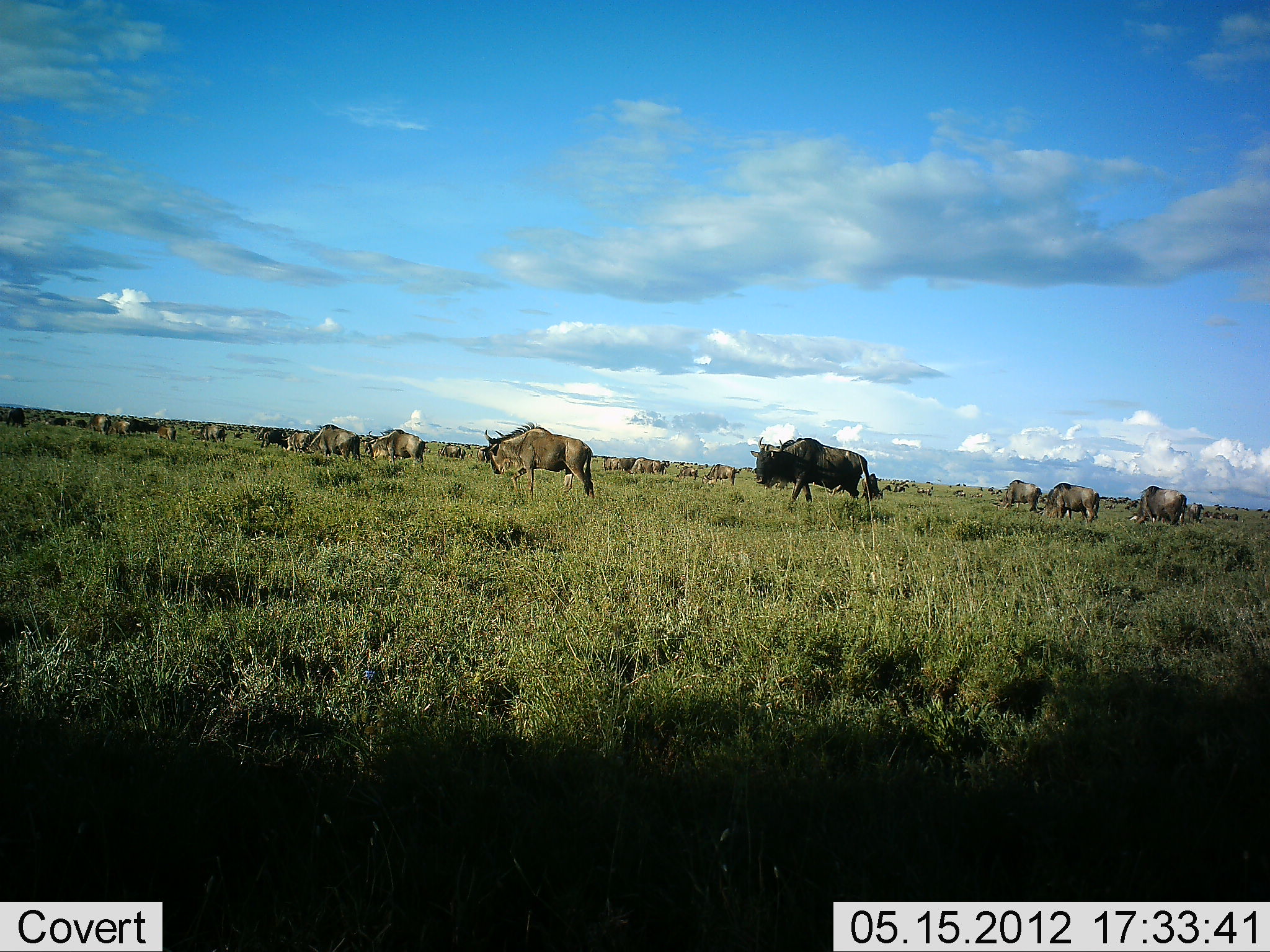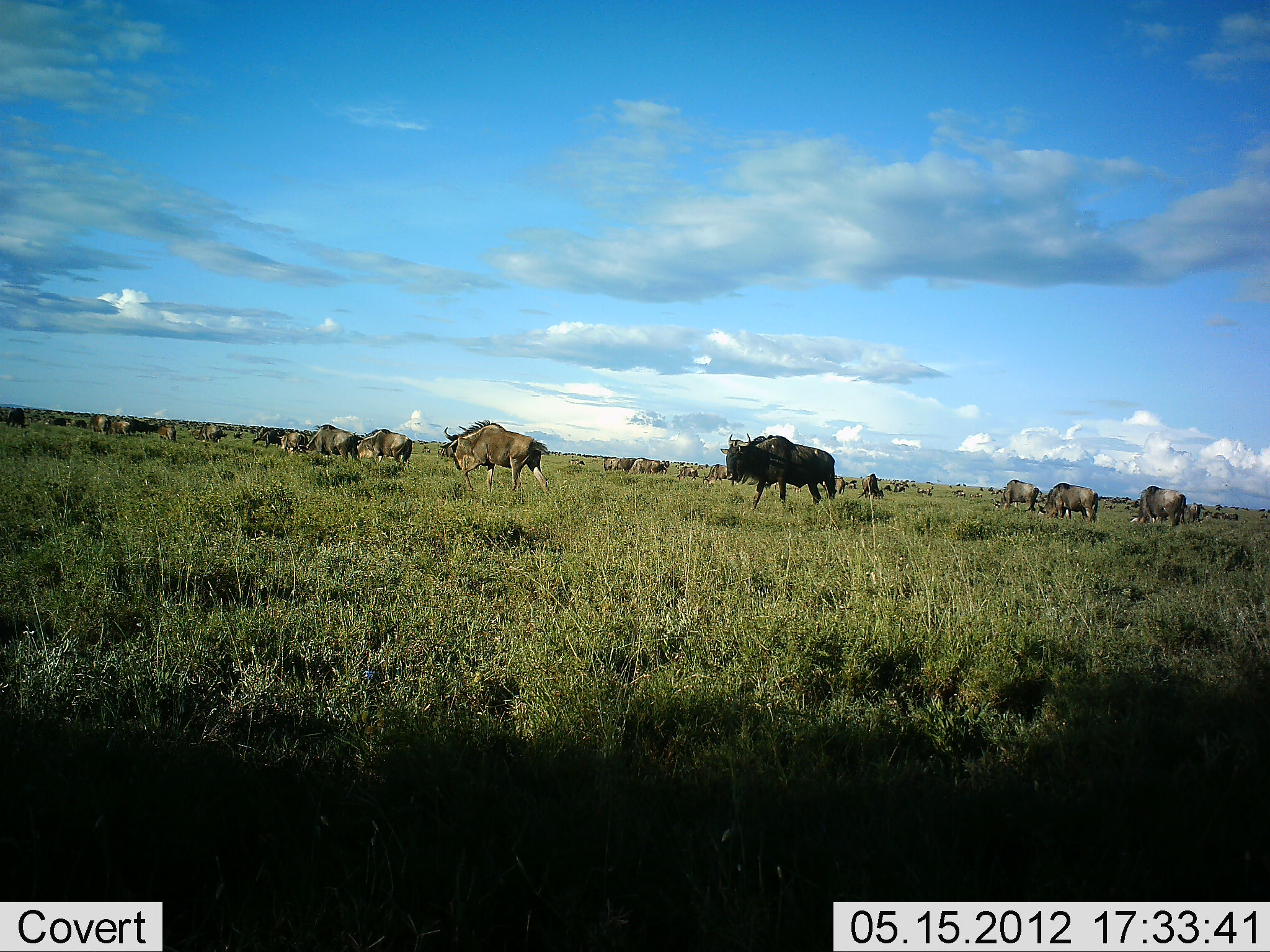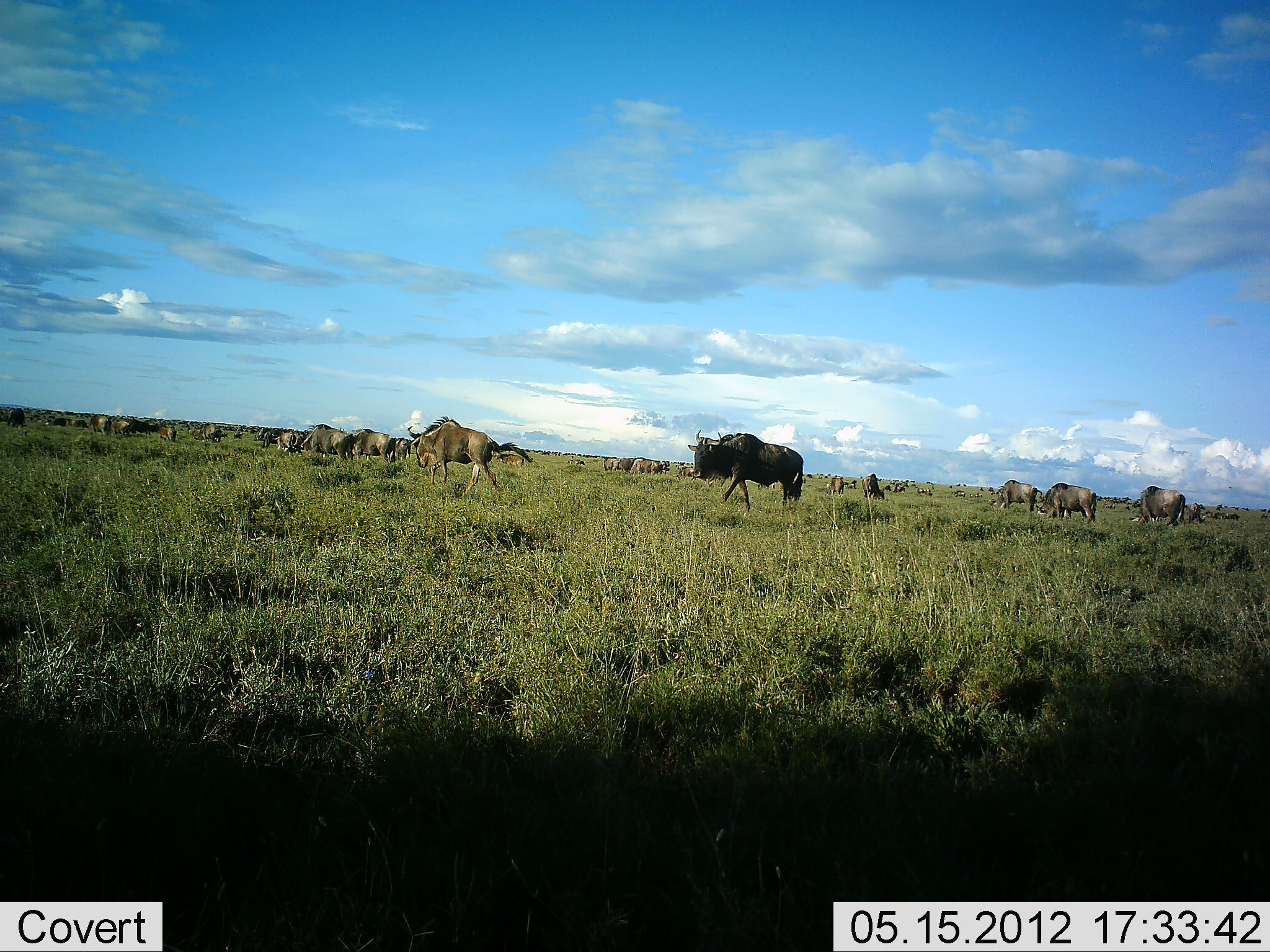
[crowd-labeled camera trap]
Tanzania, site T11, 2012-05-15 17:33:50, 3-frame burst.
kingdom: Animalia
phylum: Chordata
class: Mammalia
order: Artiodactyla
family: Bovidae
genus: Connochaetes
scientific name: Connochaetes taurinus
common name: blue wildebeest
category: wildebeest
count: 11-50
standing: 30%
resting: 10%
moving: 90%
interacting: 0%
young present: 0%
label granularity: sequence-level